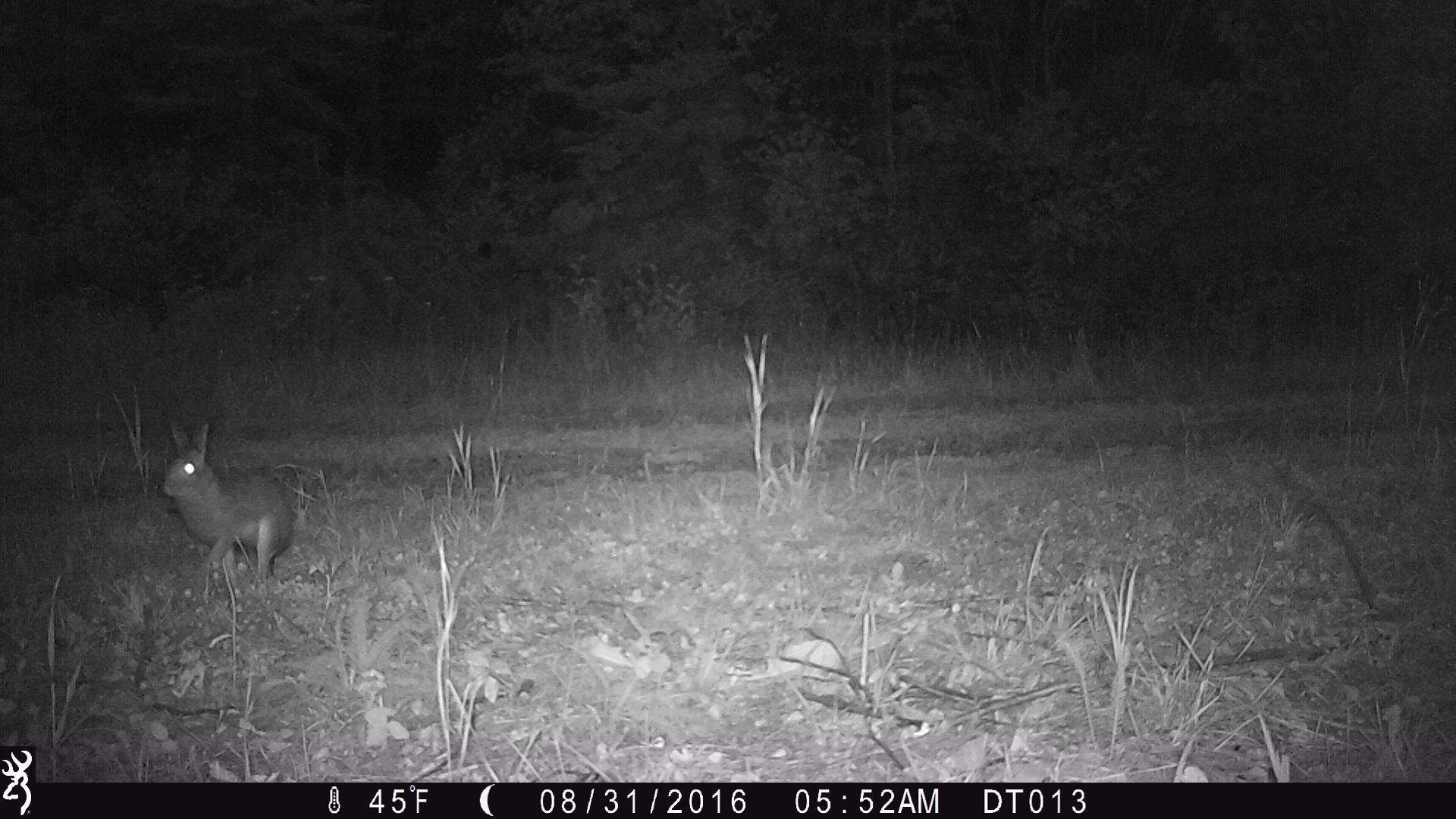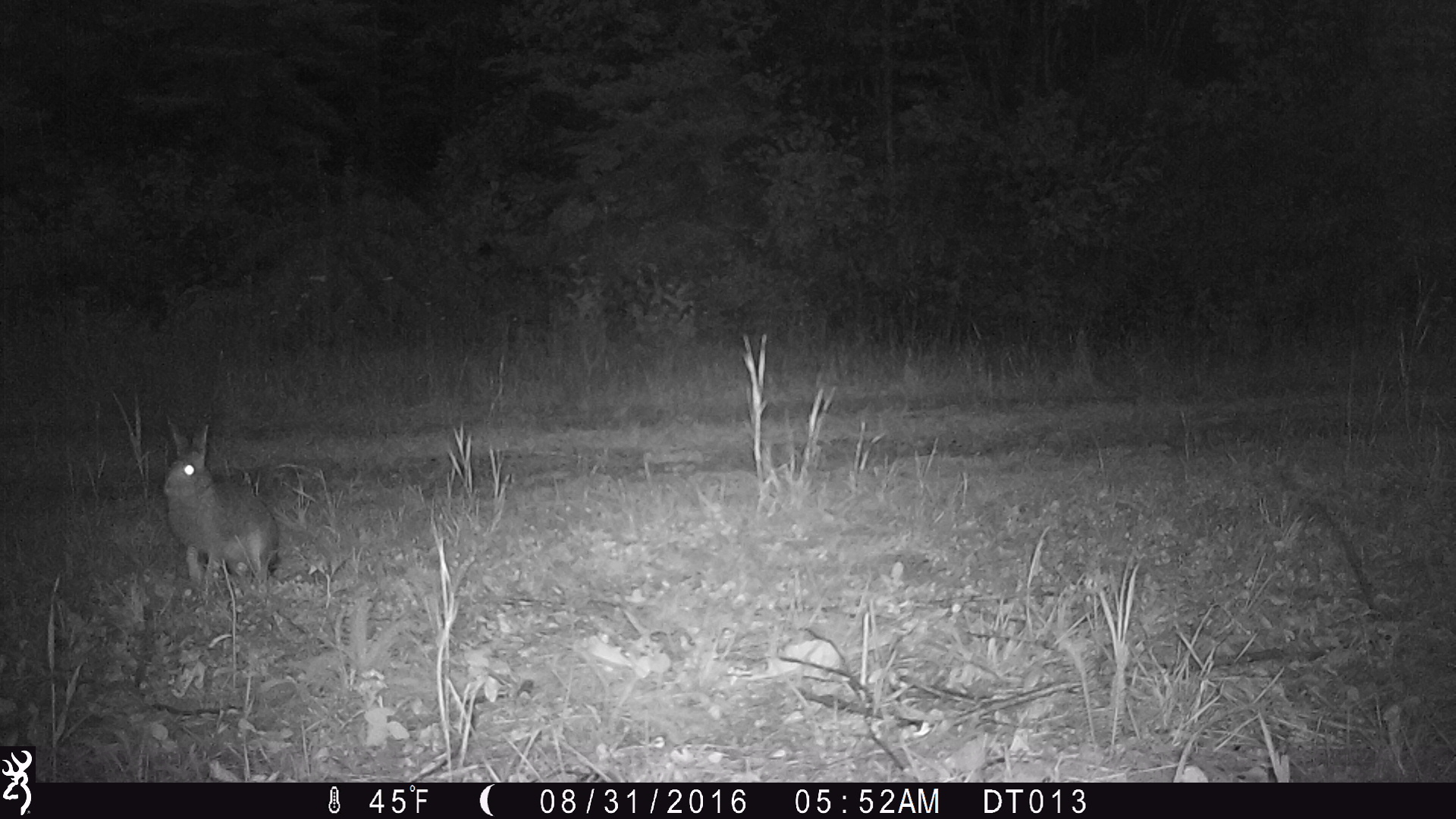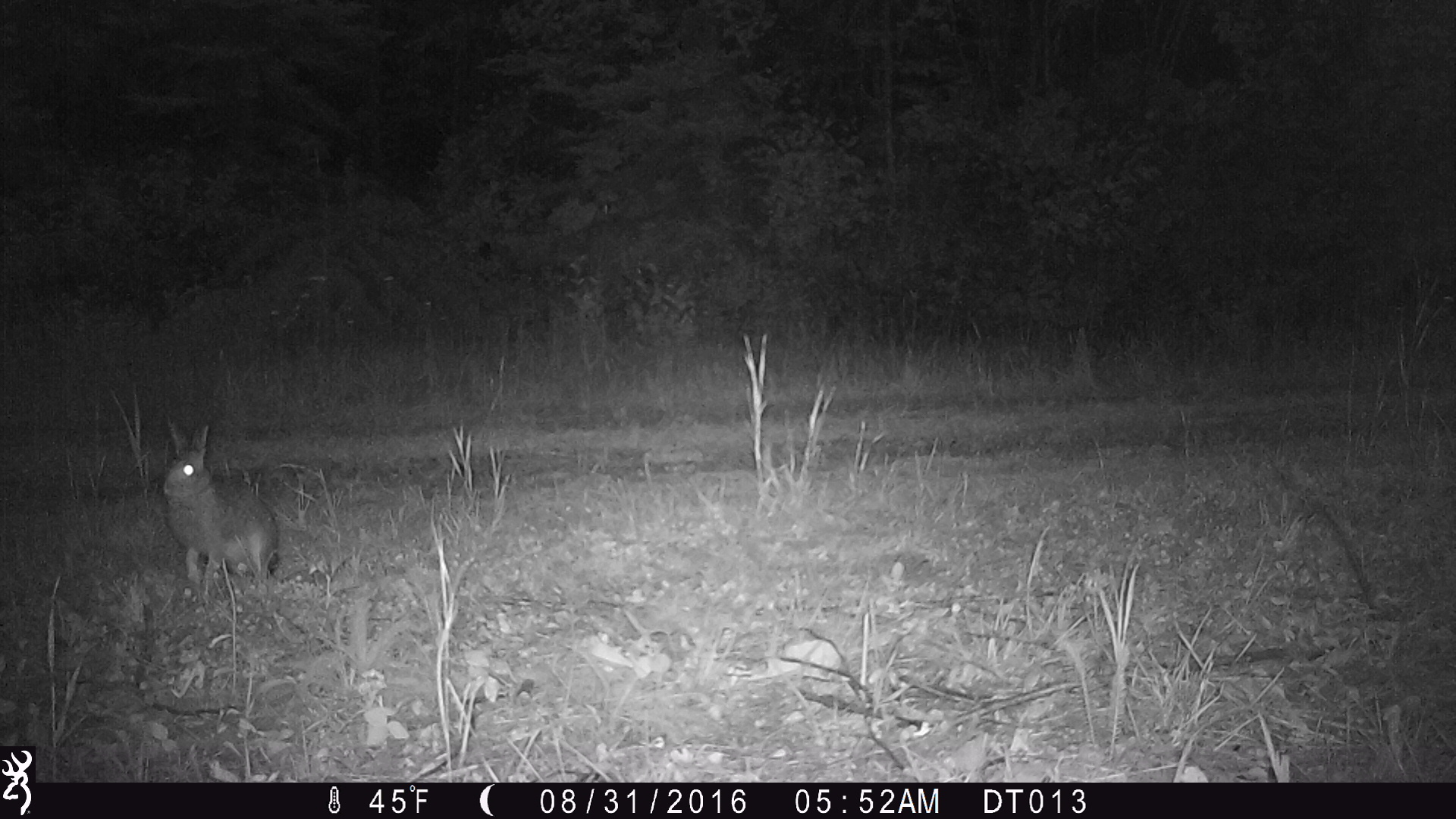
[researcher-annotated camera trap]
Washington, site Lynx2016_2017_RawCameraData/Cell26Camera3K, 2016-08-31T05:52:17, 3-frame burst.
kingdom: Animalia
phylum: Chordata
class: Mammalia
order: Lagomorpha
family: Leporidae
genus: Lepus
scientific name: Lepus americanus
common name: snowshoe hare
Lepus americanus (snowshoe hare). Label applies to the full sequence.